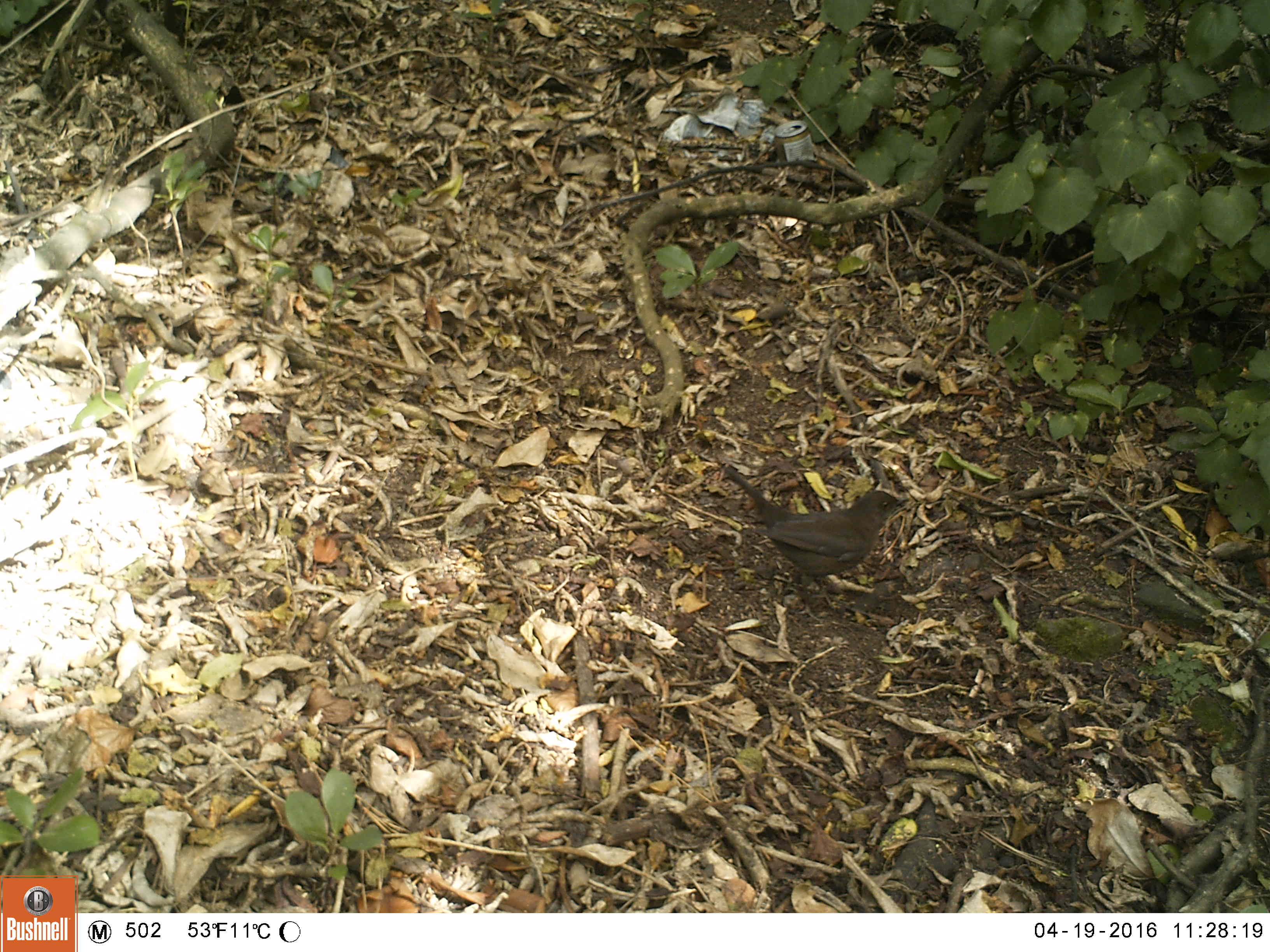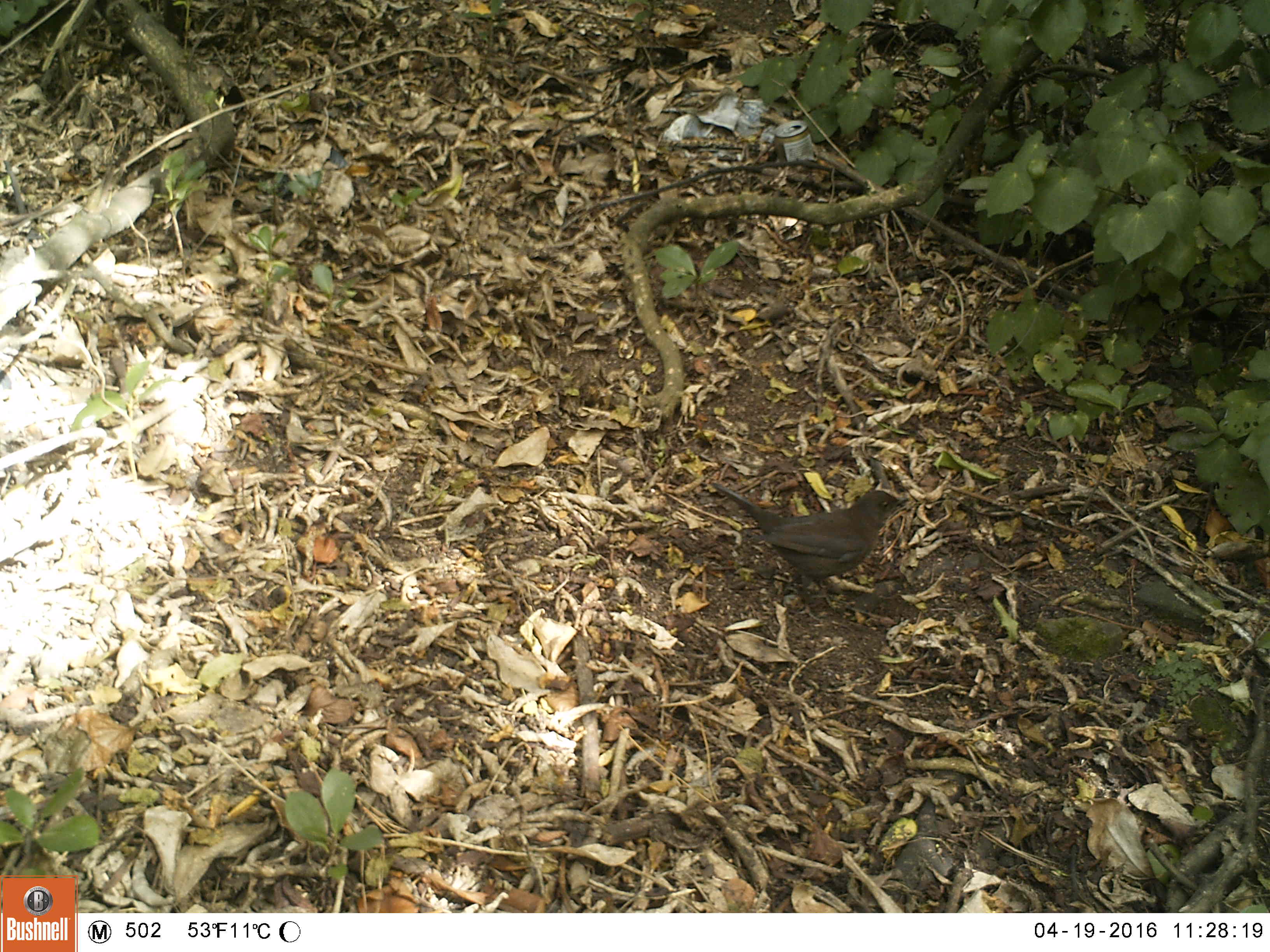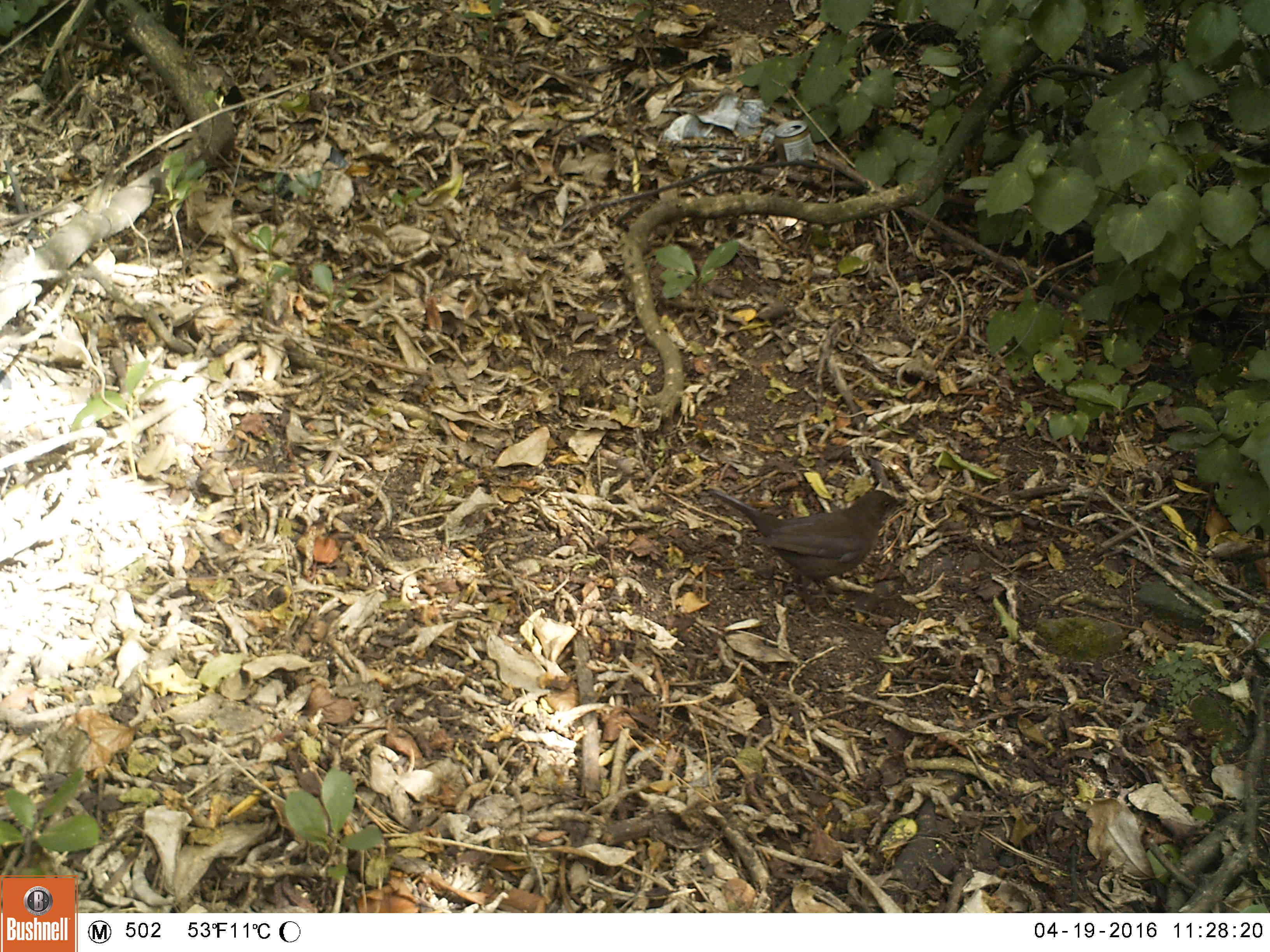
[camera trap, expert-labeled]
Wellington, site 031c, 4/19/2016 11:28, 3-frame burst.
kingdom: Animalia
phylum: Chordata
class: Aves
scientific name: Aves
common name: bird